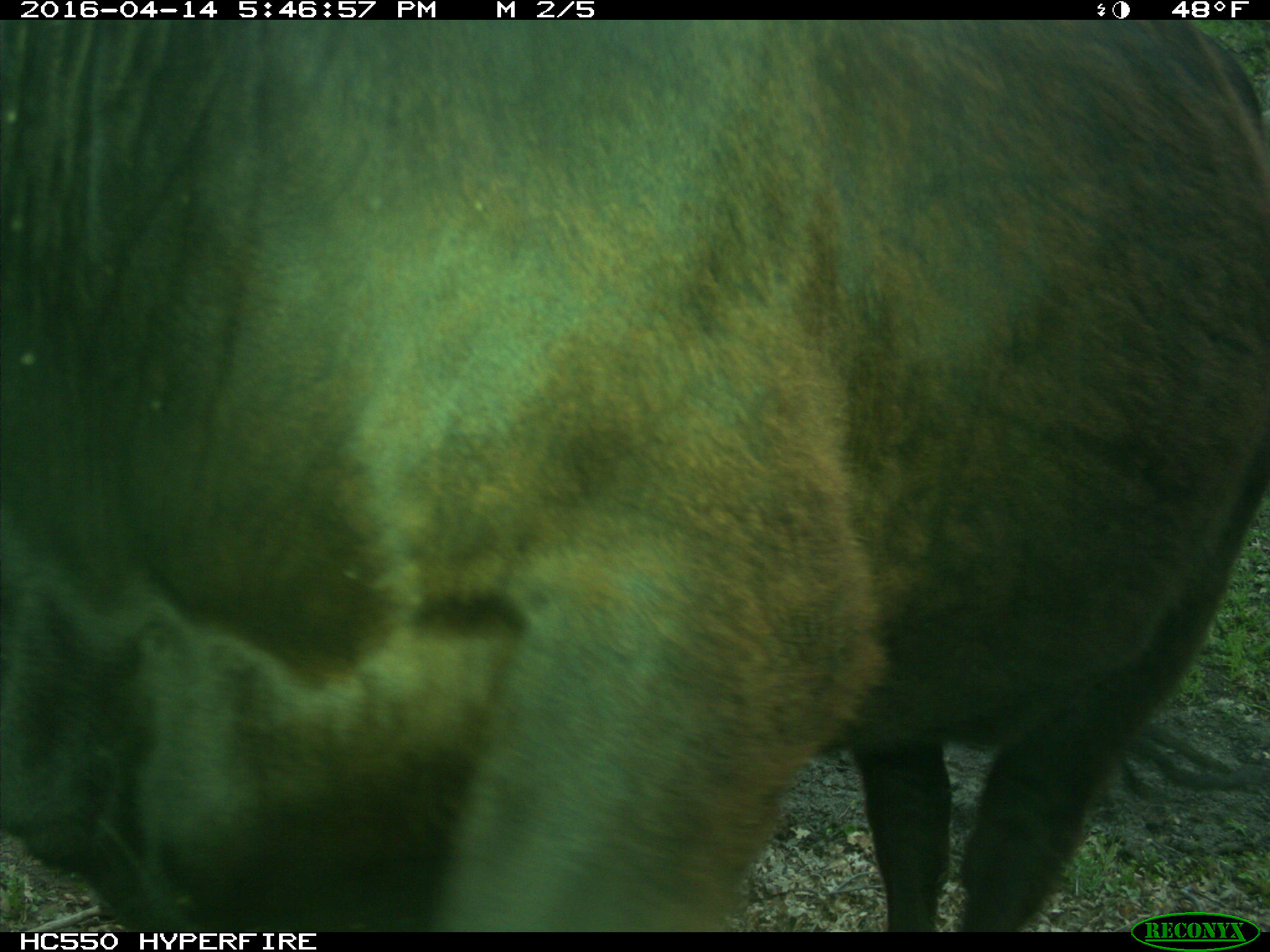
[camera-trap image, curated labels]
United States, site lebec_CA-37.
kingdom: Animalia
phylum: Chordata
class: Mammalia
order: Artiodactyla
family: Bovidae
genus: Bos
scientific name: Bos taurus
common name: domestic cow